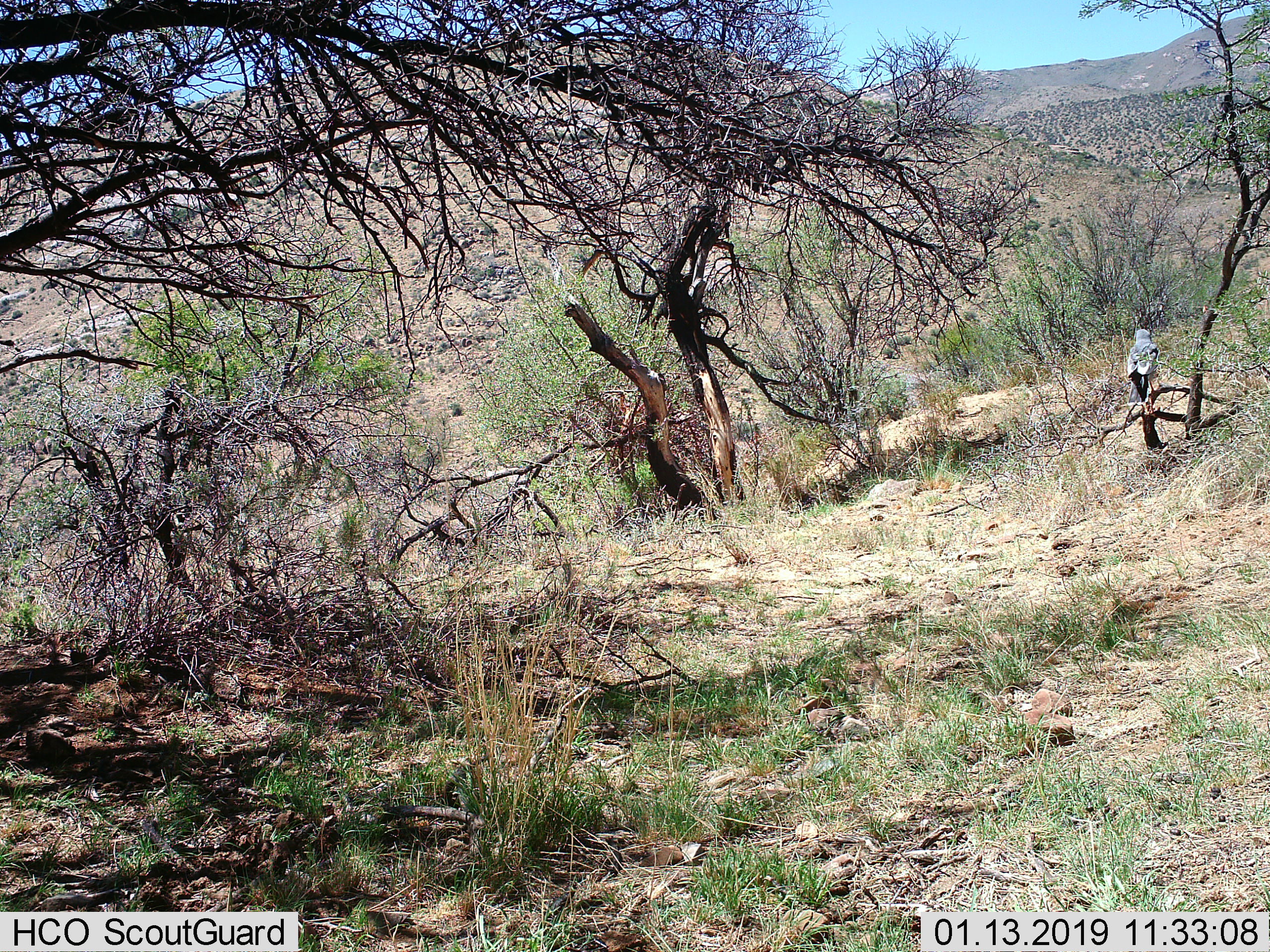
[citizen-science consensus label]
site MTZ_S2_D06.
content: unidentified animal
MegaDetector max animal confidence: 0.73